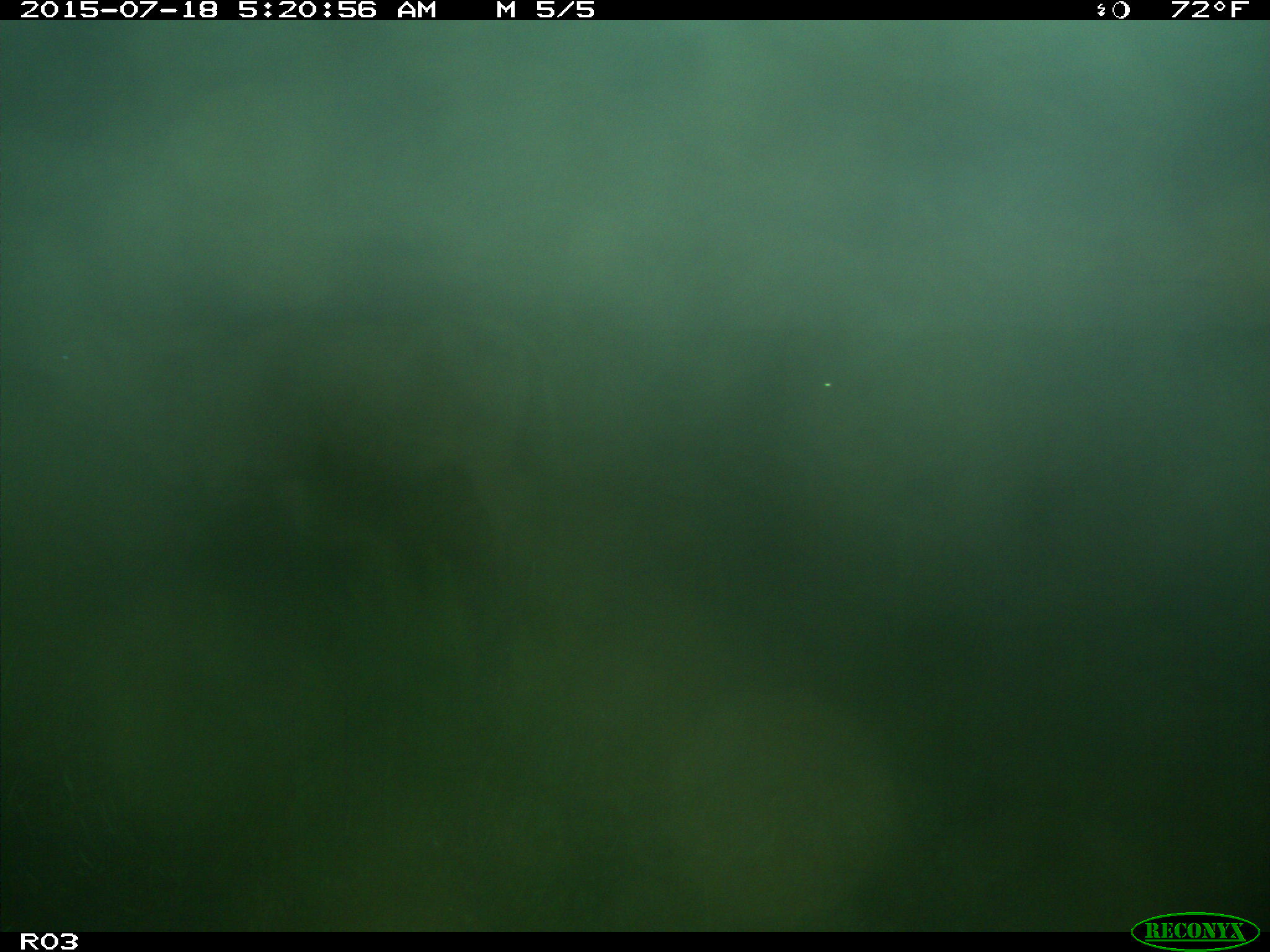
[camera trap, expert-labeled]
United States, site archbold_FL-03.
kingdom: Animalia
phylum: Chordata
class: Mammalia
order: Artiodactyla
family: Bovidae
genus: Bos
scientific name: Bos taurus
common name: domestic cow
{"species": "Bos taurus (domestic cow)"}